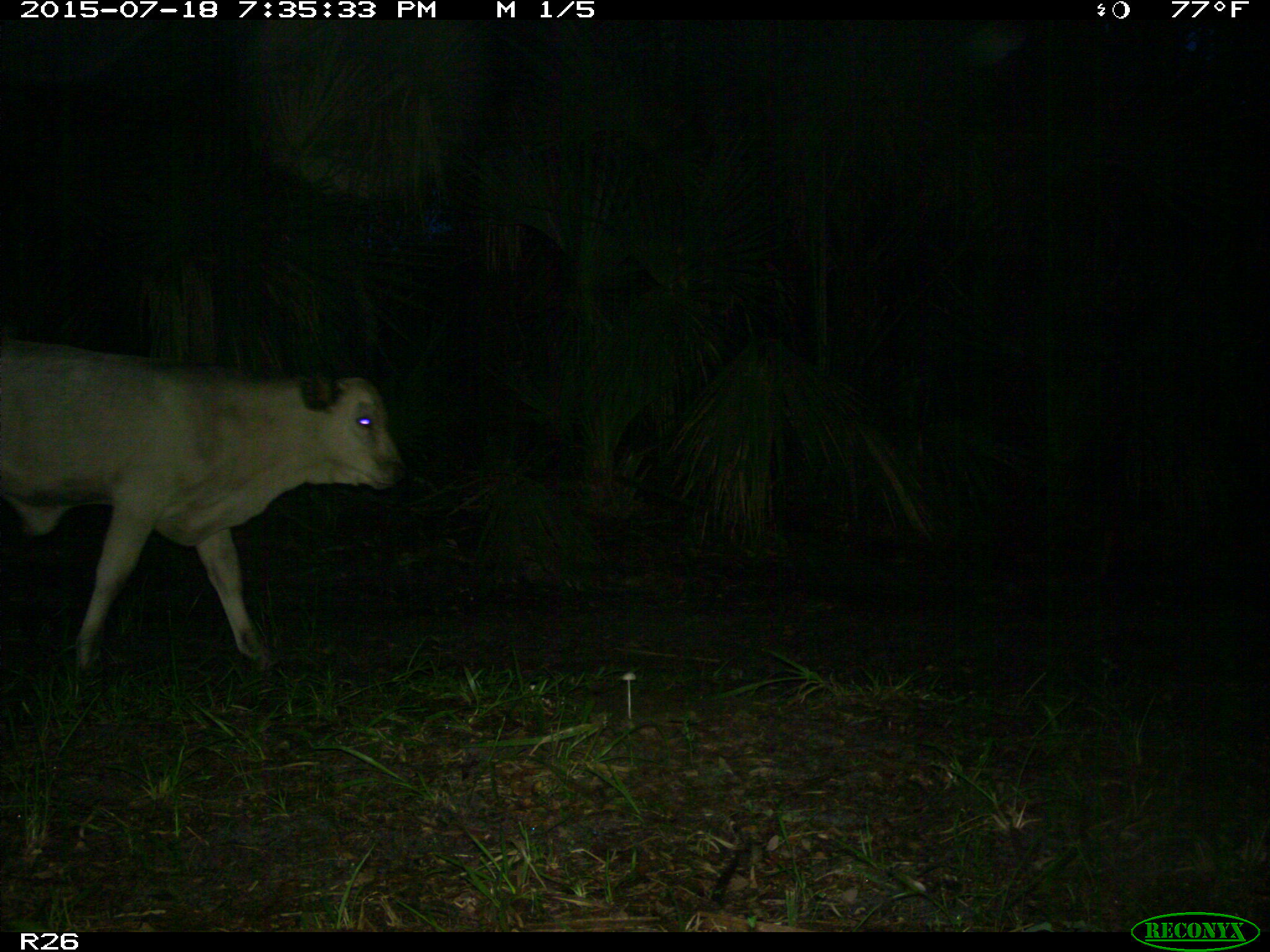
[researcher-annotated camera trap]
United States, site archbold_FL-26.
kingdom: Animalia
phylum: Chordata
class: Mammalia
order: Artiodactyla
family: Bovidae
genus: Bos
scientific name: Bos taurus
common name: domestic cow